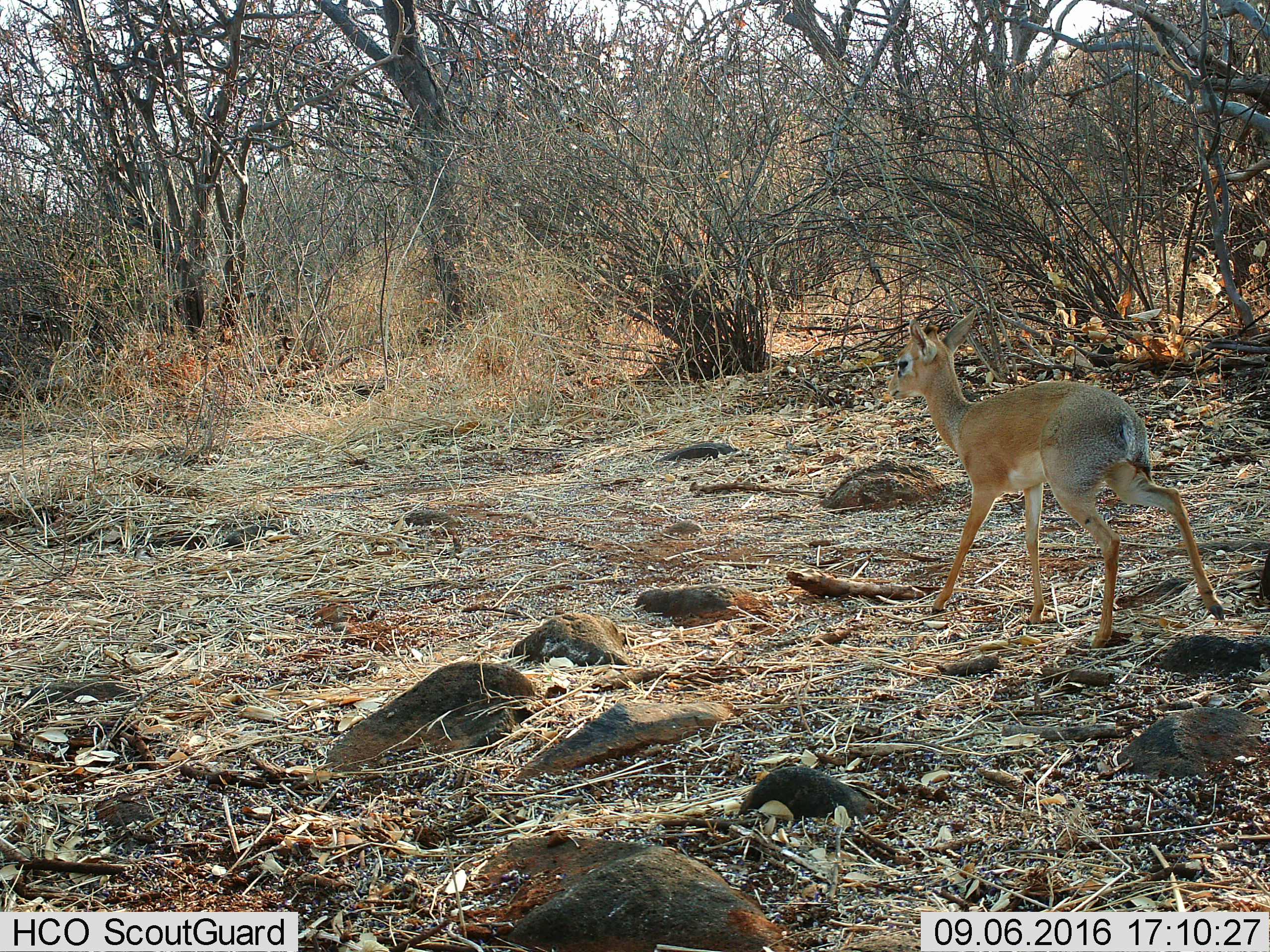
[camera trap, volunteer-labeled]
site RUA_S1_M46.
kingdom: Animalia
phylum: Chordata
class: Mammalia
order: Artiodactyla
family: Bovidae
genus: Madoqua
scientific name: Madoqua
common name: dik-dik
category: dikdik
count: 1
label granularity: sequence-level